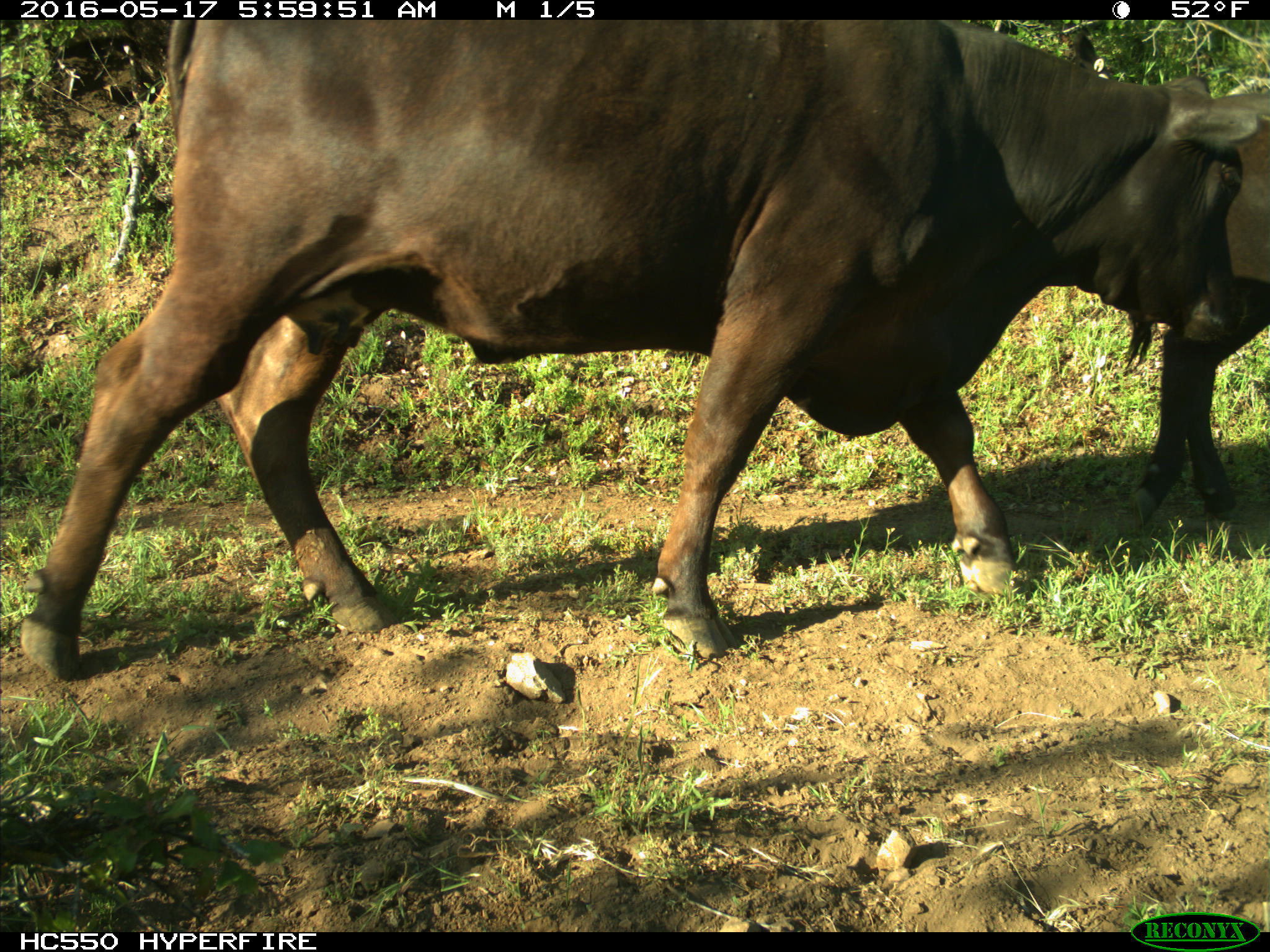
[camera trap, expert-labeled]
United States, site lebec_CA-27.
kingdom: Animalia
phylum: Chordata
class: Mammalia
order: Artiodactyla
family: Bovidae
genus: Bos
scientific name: Bos taurus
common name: domestic cow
Bos taurus (domestic cow).